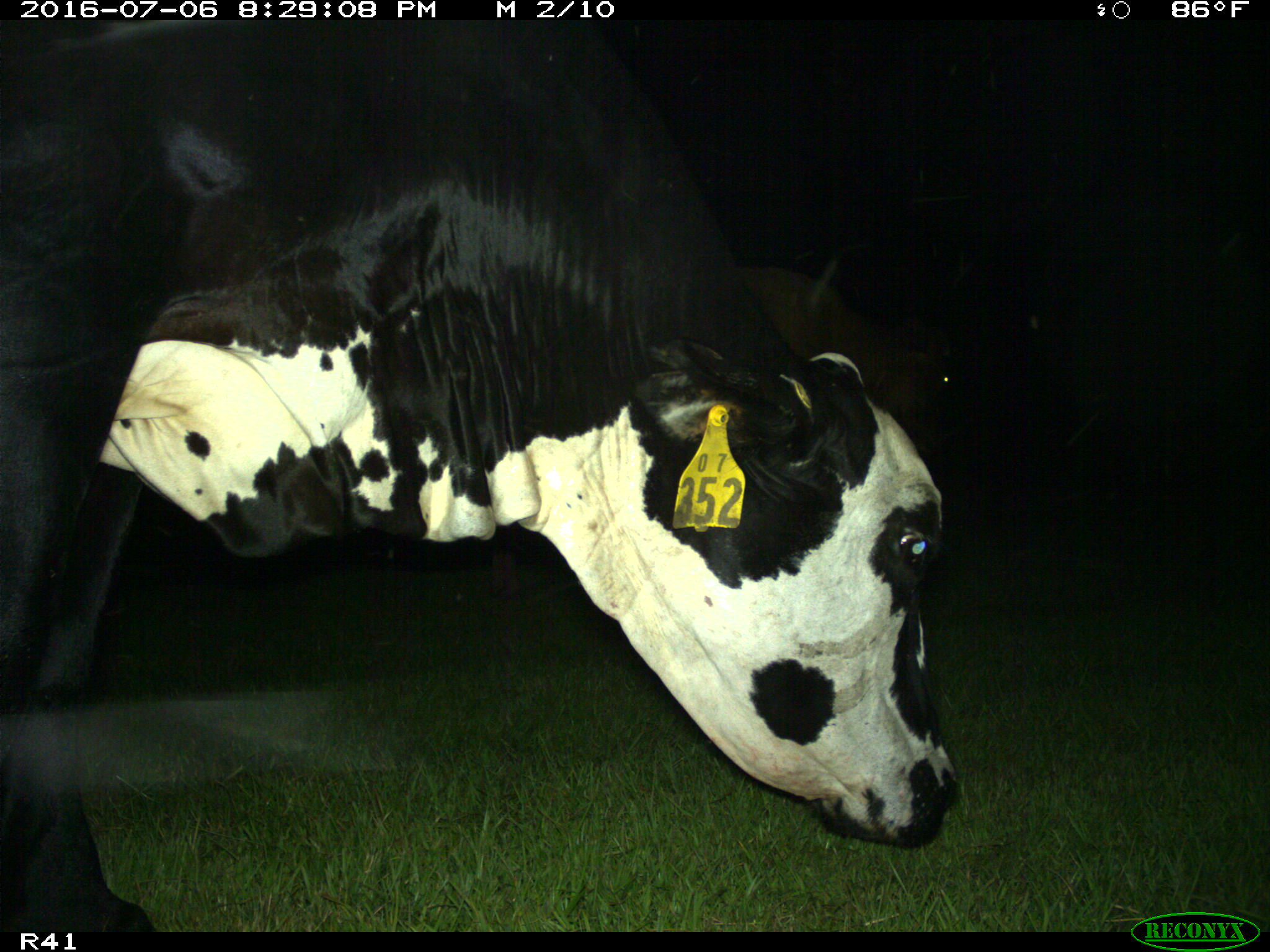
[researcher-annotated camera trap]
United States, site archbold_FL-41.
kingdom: Animalia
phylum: Chordata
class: Mammalia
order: Artiodactyla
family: Bovidae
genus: Bos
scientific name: Bos taurus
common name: domestic cow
Bos taurus (domestic cow).